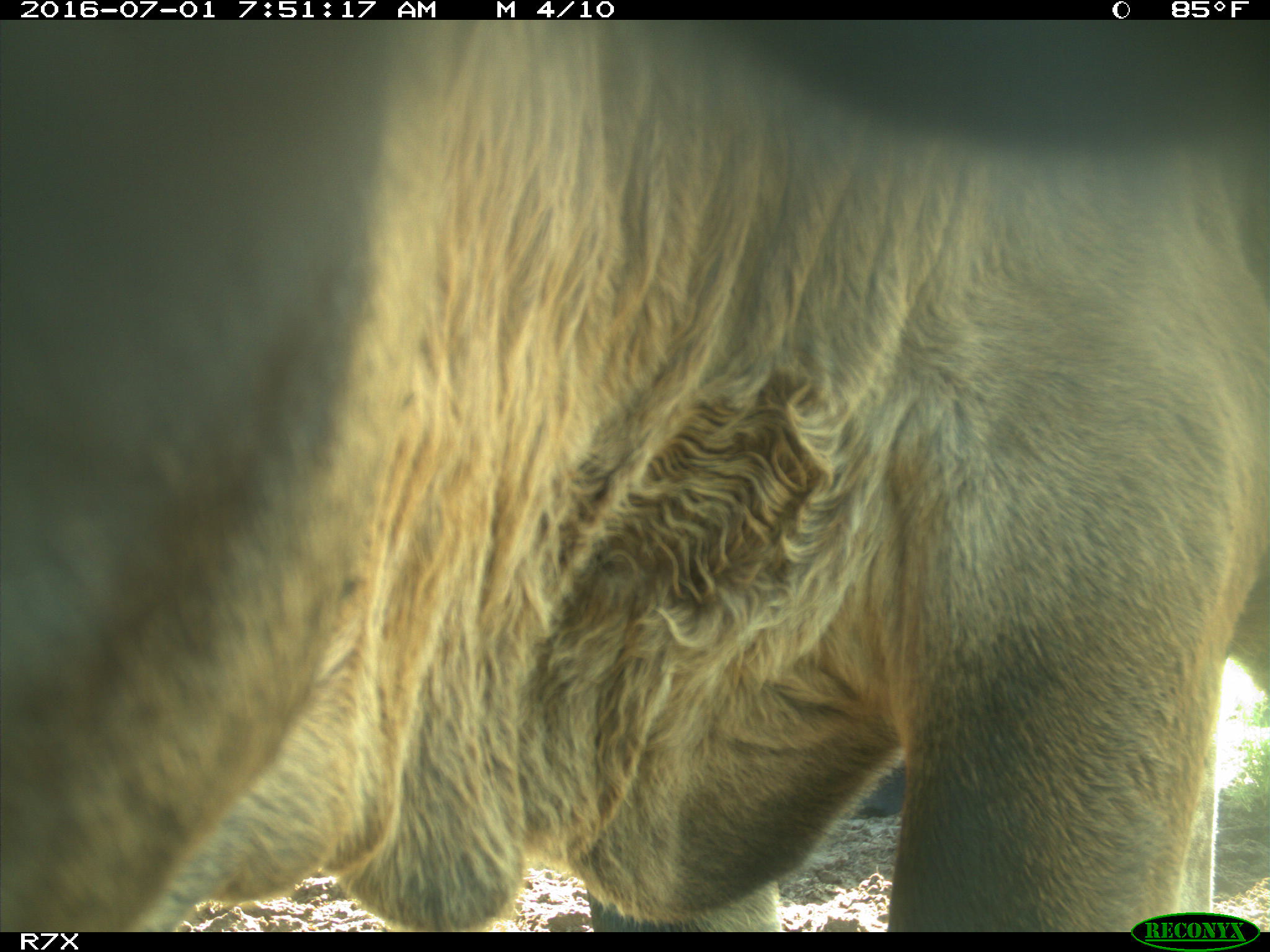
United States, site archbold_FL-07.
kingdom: Animalia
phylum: Chordata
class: Mammalia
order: Artiodactyla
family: Bovidae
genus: Bos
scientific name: Bos taurus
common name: domestic cow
Bos taurus (domestic cow).